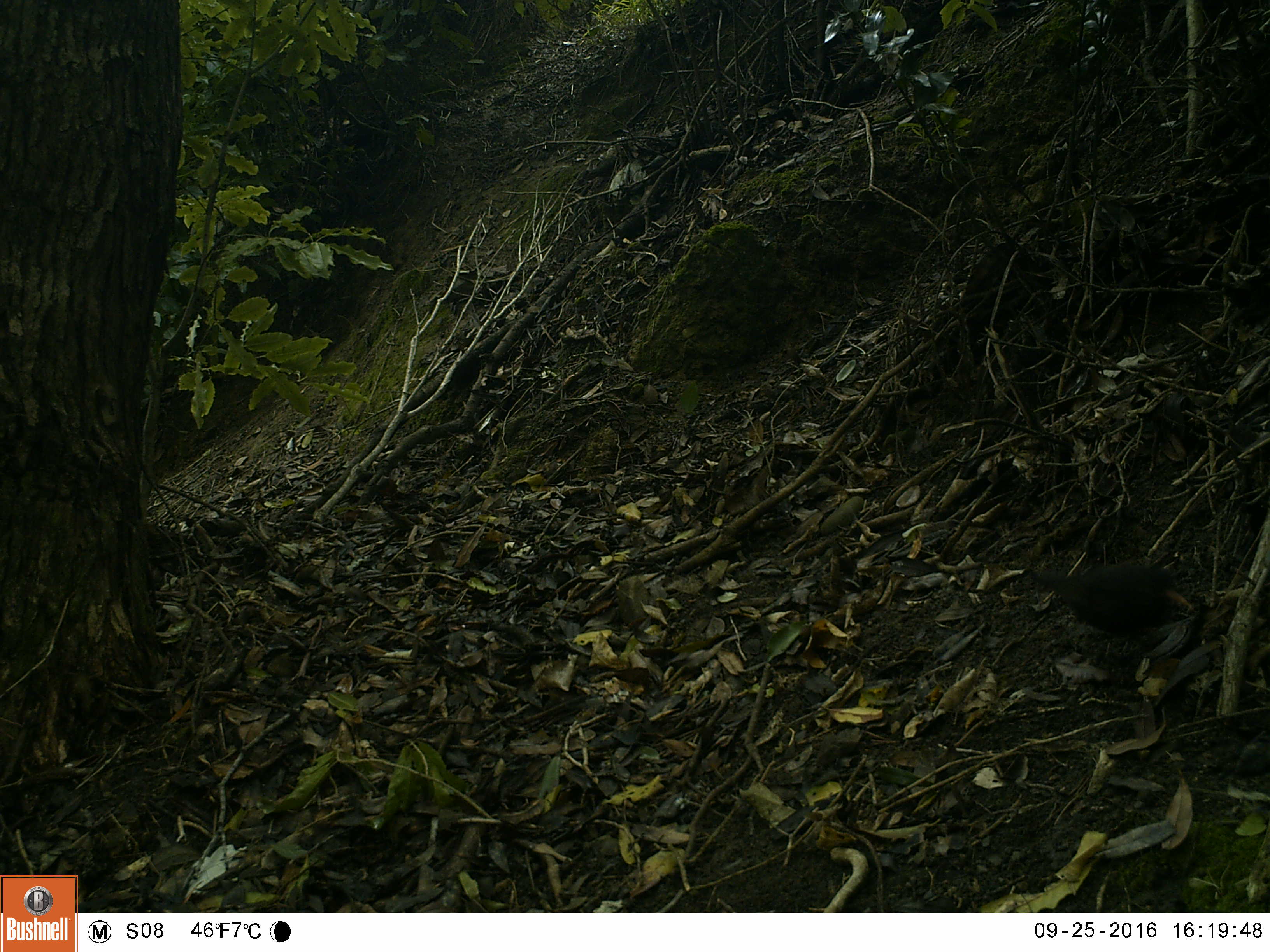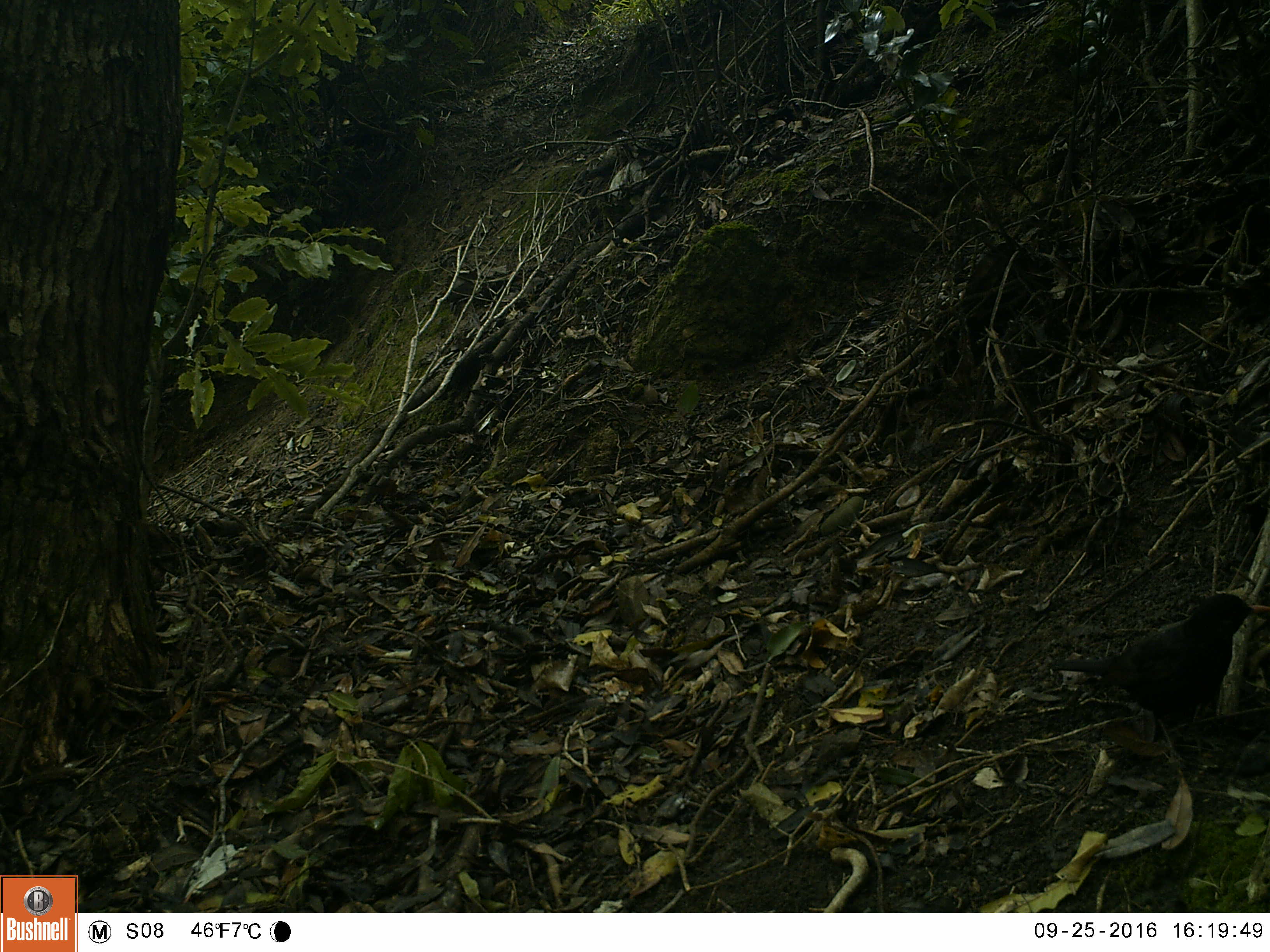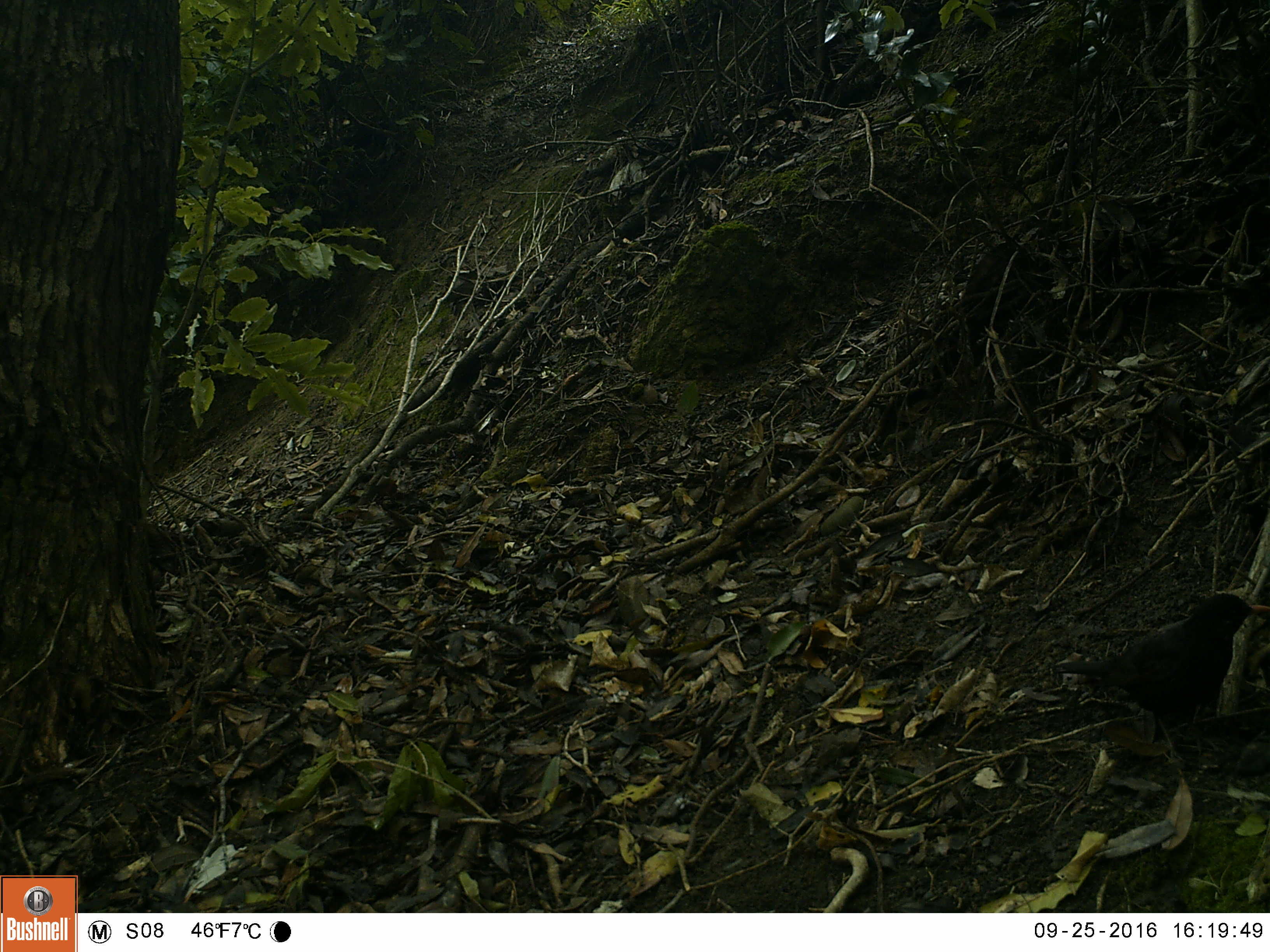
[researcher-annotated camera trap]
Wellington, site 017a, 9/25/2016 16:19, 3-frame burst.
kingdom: Animalia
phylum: Chordata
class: Aves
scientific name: Aves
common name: bird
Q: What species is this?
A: Bird (Aves).